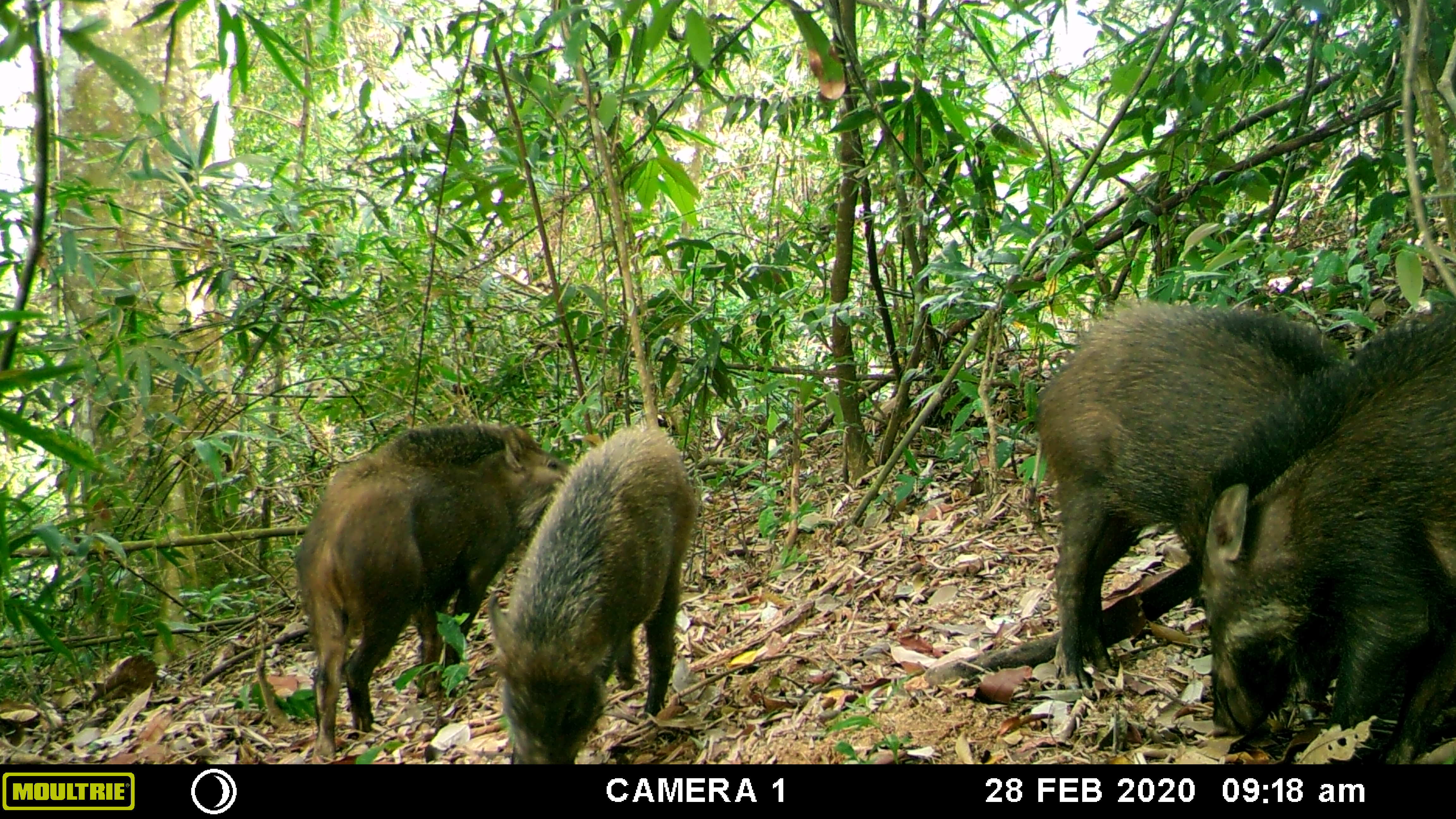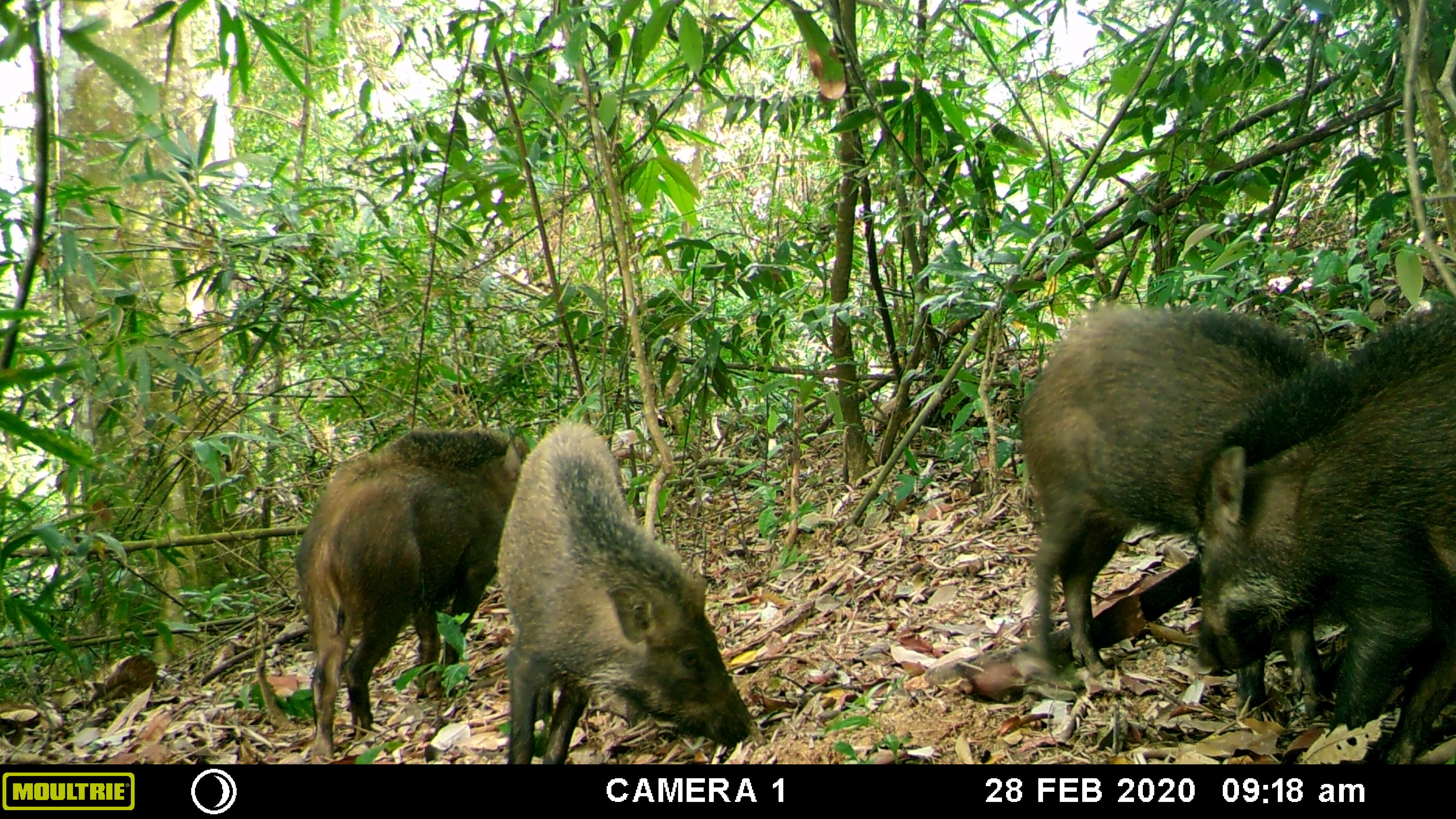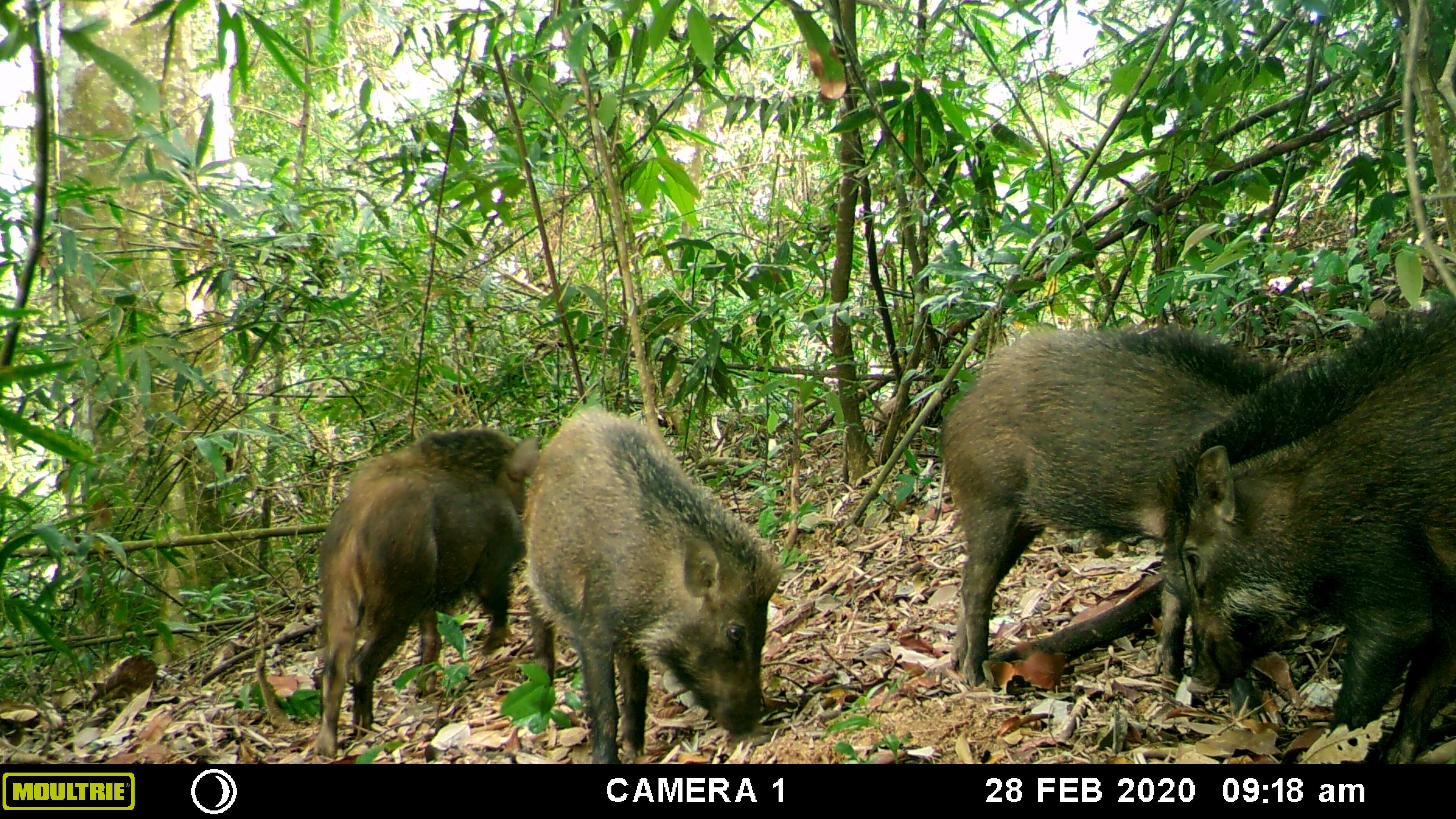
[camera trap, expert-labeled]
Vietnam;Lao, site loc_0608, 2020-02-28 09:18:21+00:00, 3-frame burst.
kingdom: Animalia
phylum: Chordata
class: Mammalia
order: Artiodactyla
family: Suidae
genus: Sus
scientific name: Sus scrofa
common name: eurasian wild pig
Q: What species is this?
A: Eurasian wild pig (Sus scrofa).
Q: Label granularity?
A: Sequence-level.